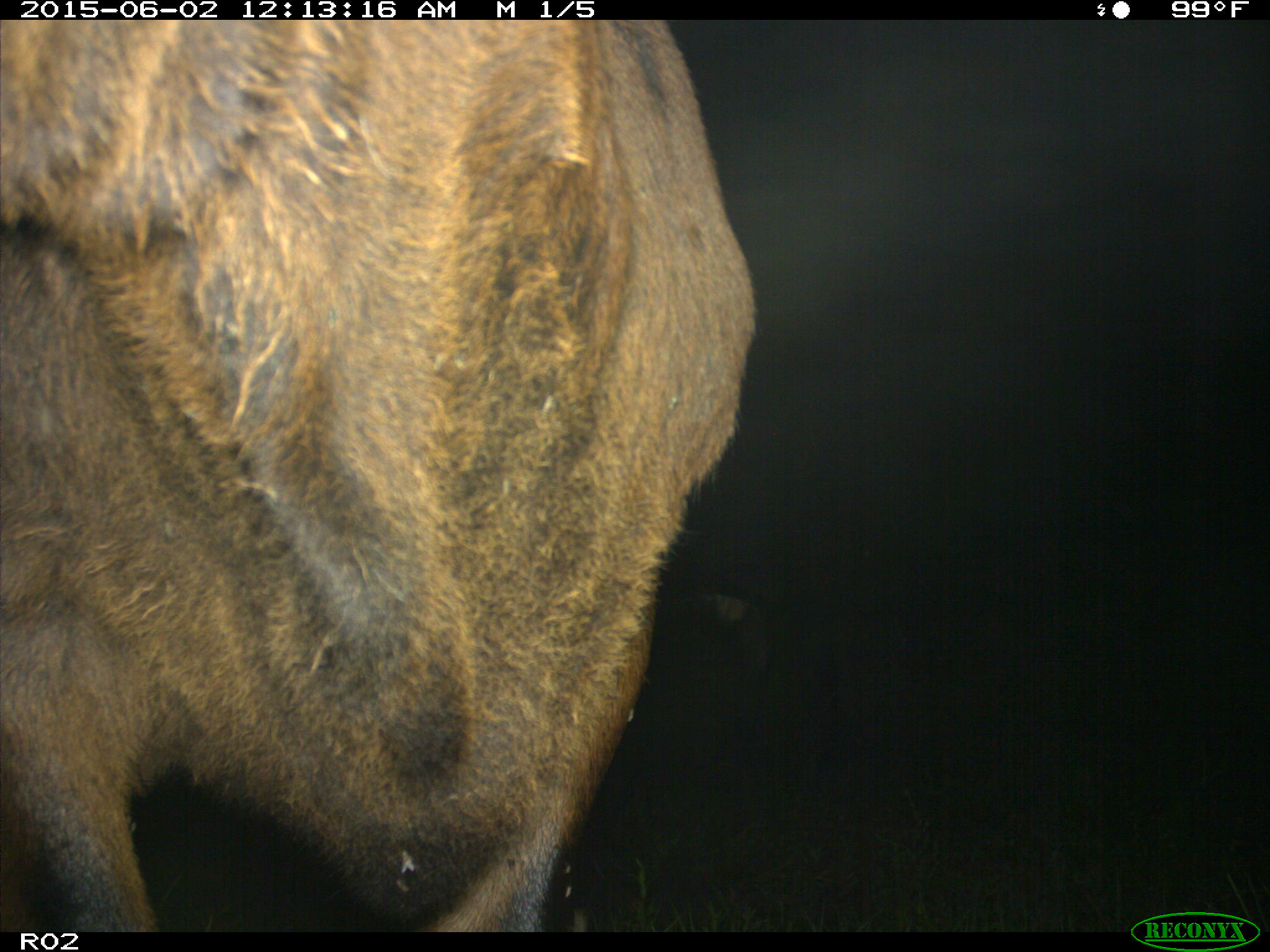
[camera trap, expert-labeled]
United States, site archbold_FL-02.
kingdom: Animalia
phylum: Chordata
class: Mammalia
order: Artiodactyla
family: Bovidae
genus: Bos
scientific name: Bos taurus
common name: domestic cow